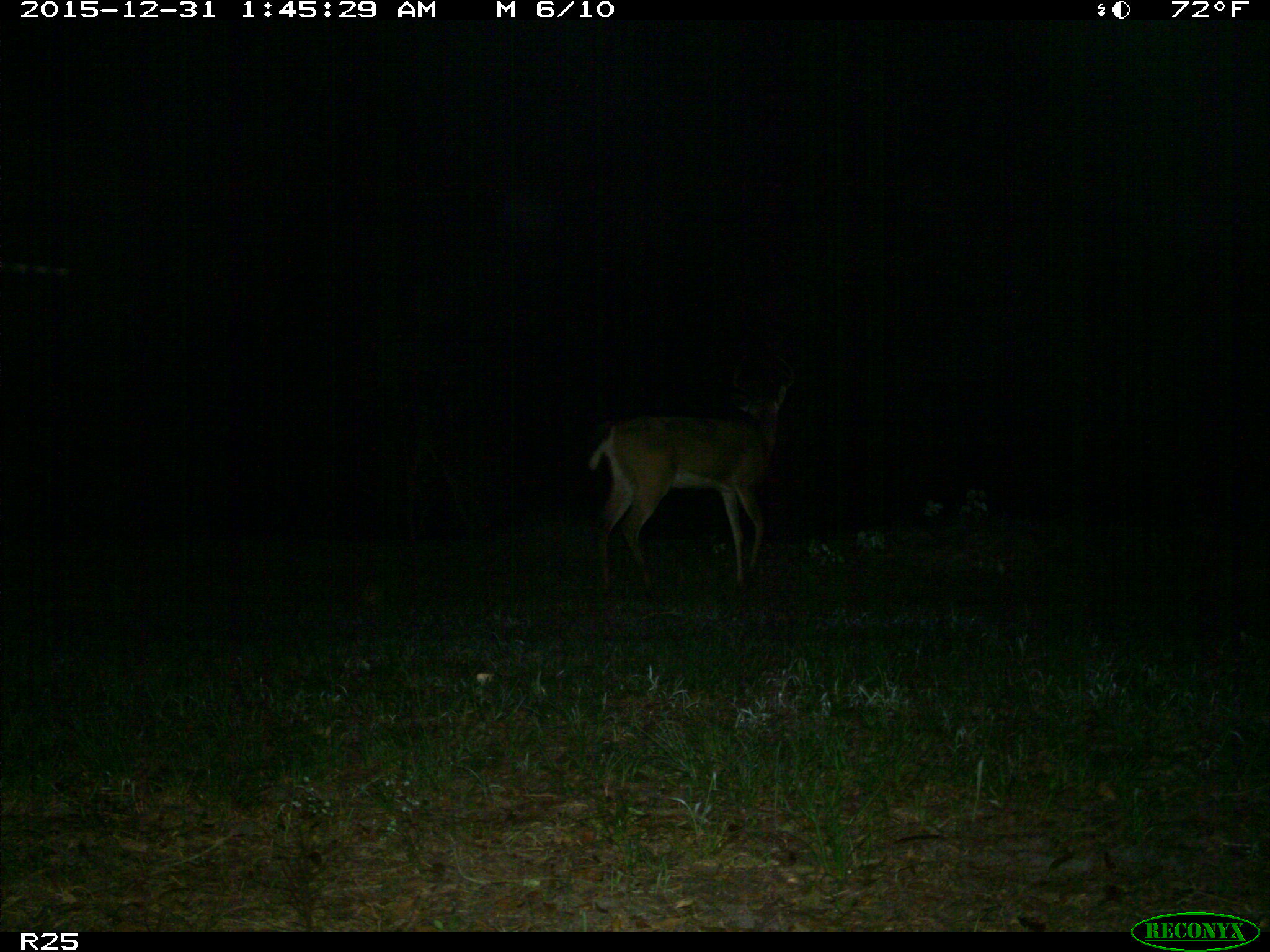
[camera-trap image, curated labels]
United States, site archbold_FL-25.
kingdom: Animalia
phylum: Chordata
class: Mammalia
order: Artiodactyla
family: Cervidae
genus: Odocoileus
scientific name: Odocoileus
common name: deer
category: unidentified deer